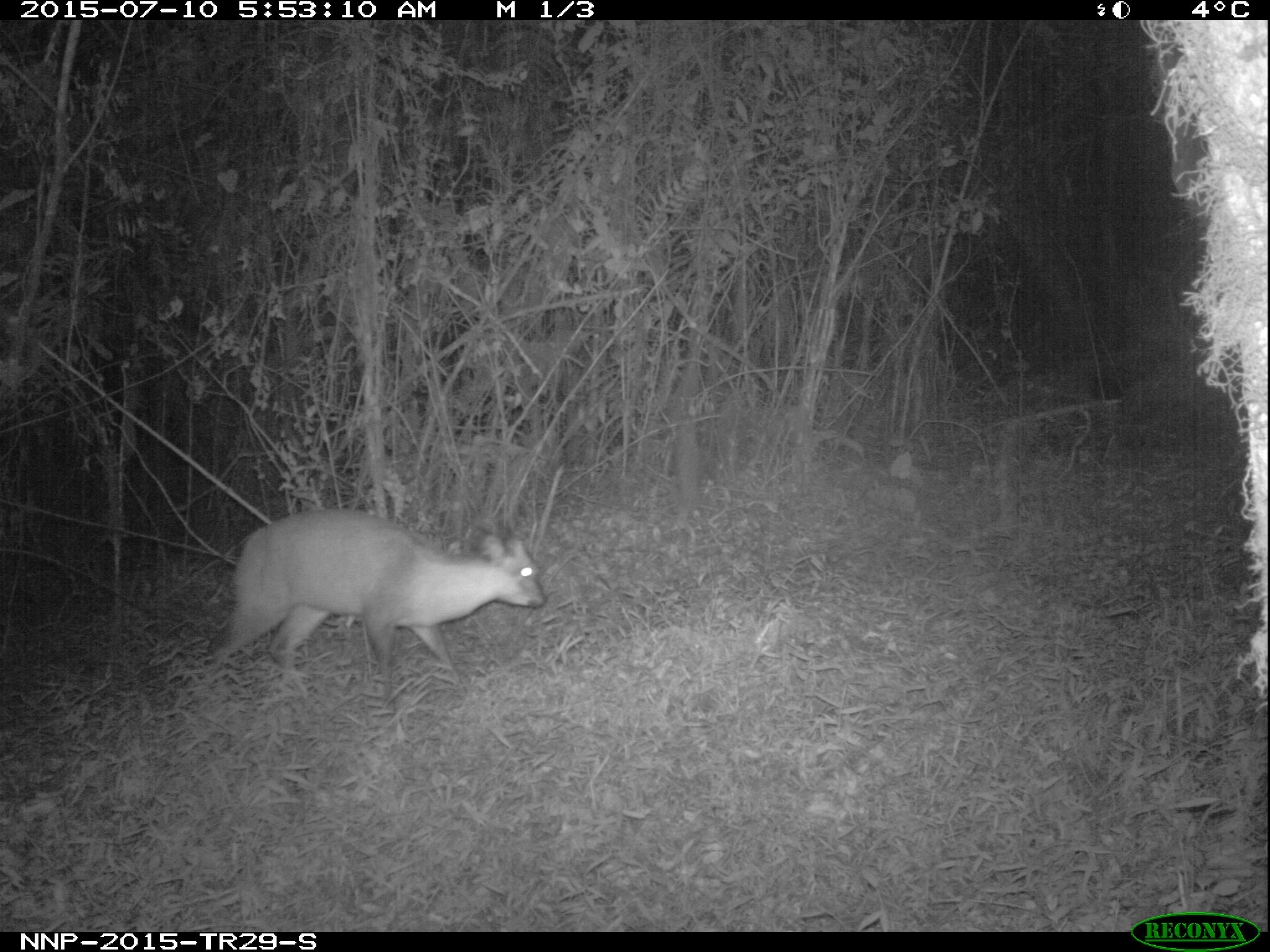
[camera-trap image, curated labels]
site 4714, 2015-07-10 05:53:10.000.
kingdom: Animalia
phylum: Chordata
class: Mammalia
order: Artiodactyla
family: Bovidae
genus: Cephalophus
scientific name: Cephalophus nigrifrons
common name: black-fronted duiker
Cephalophus nigrifrons (black-fronted duiker), count 1.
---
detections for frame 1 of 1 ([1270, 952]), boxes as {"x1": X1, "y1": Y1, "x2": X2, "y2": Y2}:
cephalophus nigrifrons: {"x1": 203, "y1": 507, "x2": 545, "y2": 695}